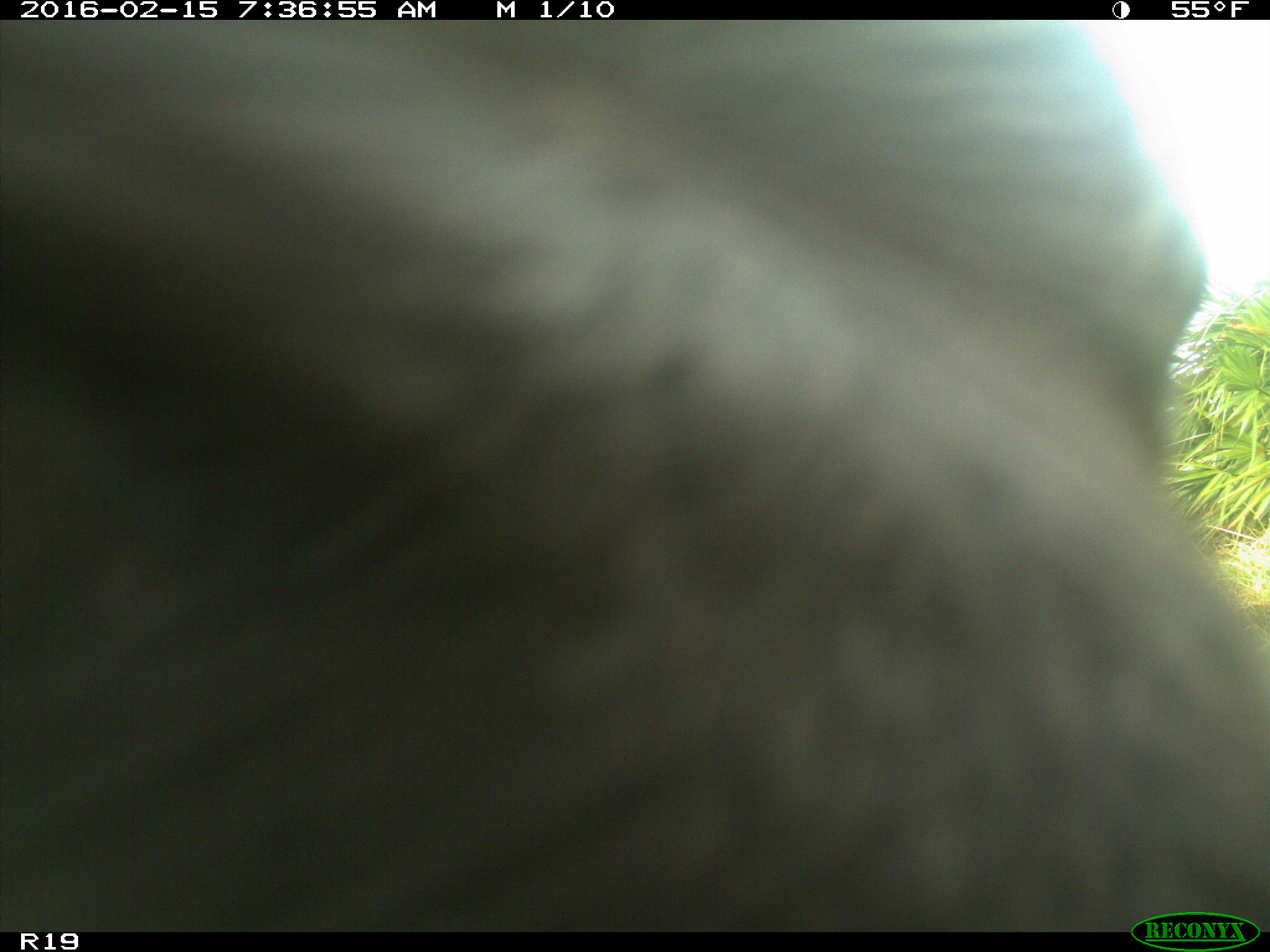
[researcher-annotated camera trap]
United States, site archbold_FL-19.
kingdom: Animalia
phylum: Chordata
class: Mammalia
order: Artiodactyla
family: Bovidae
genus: Bos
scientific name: Bos taurus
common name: domestic cow